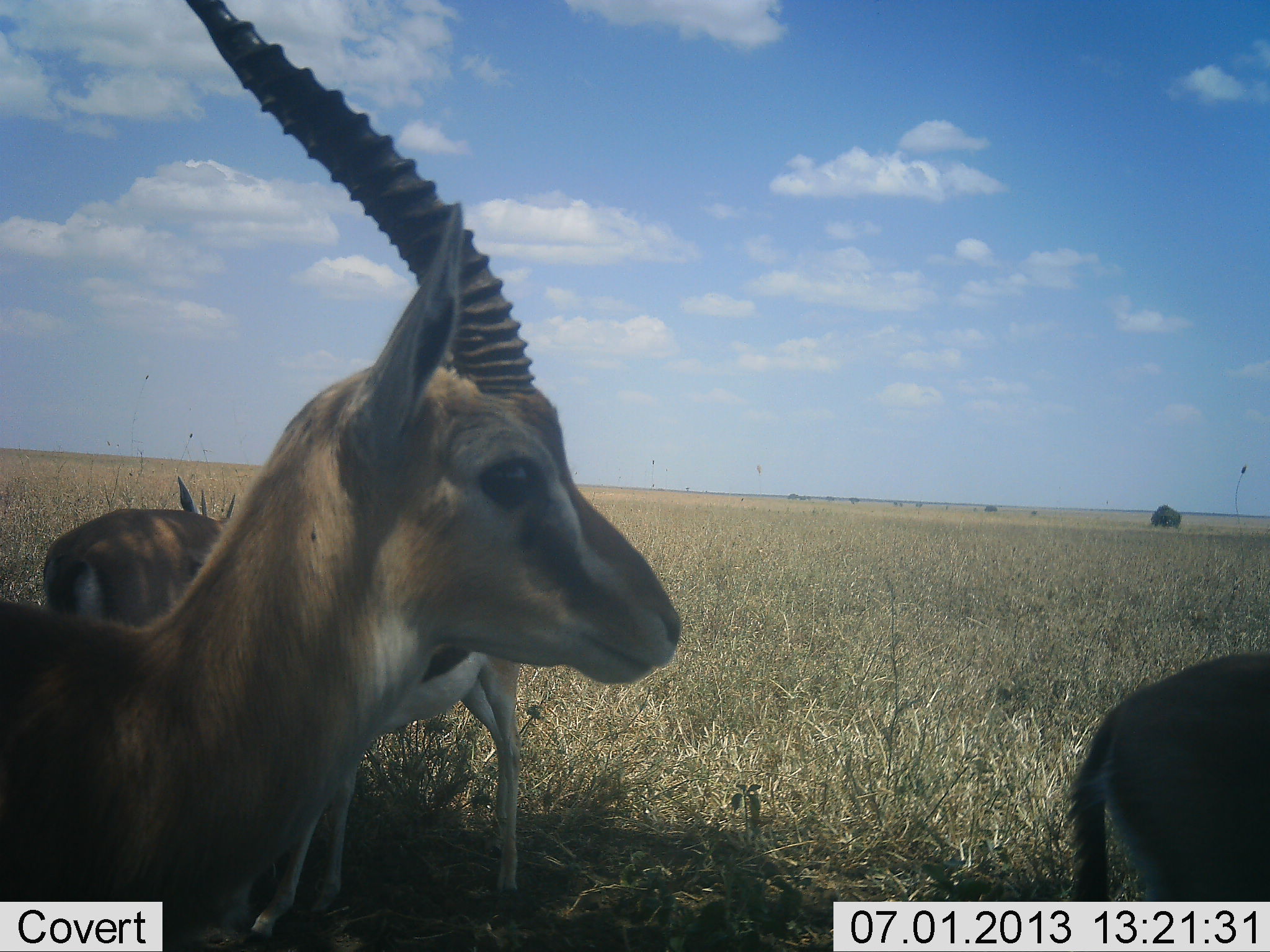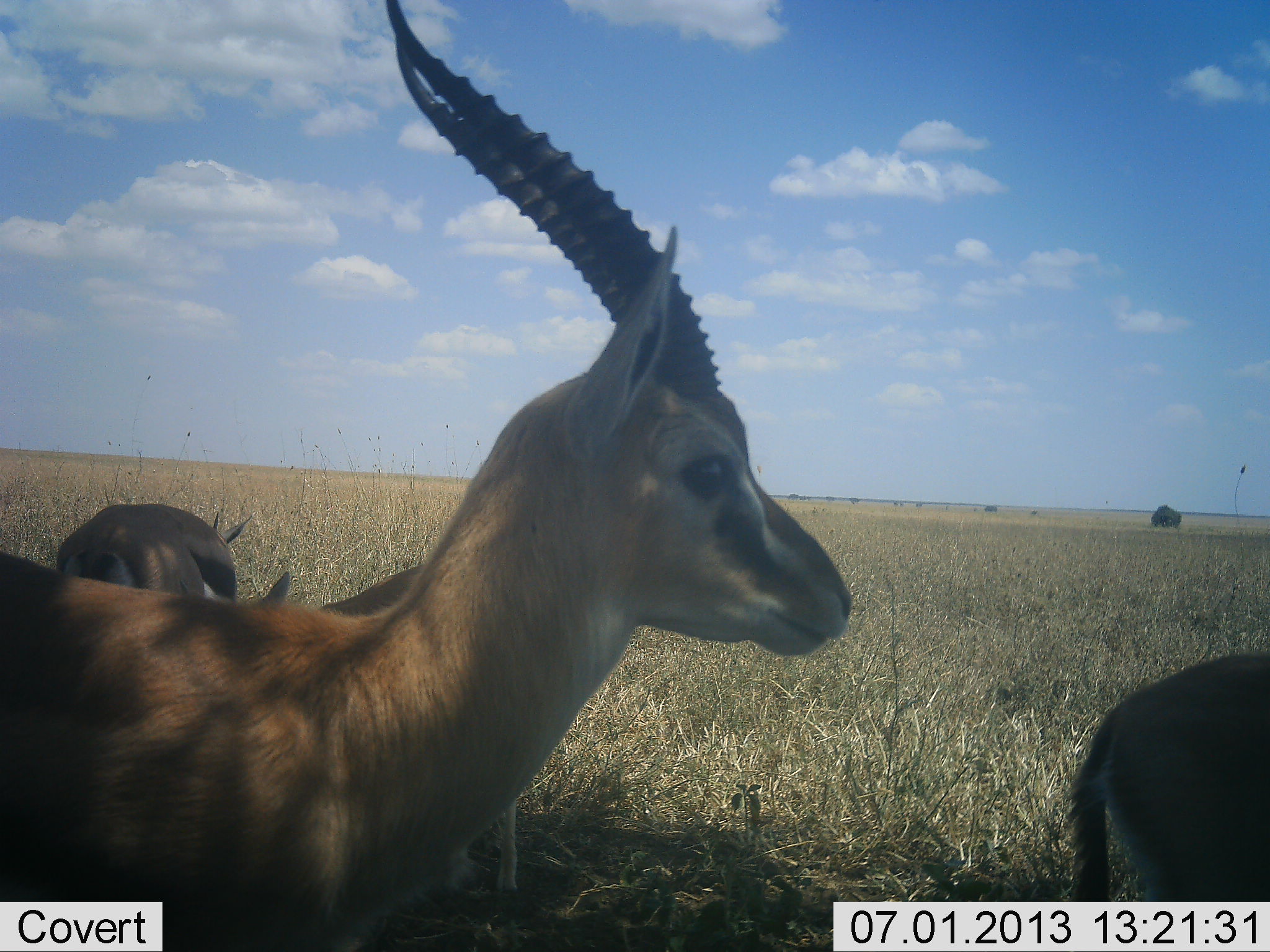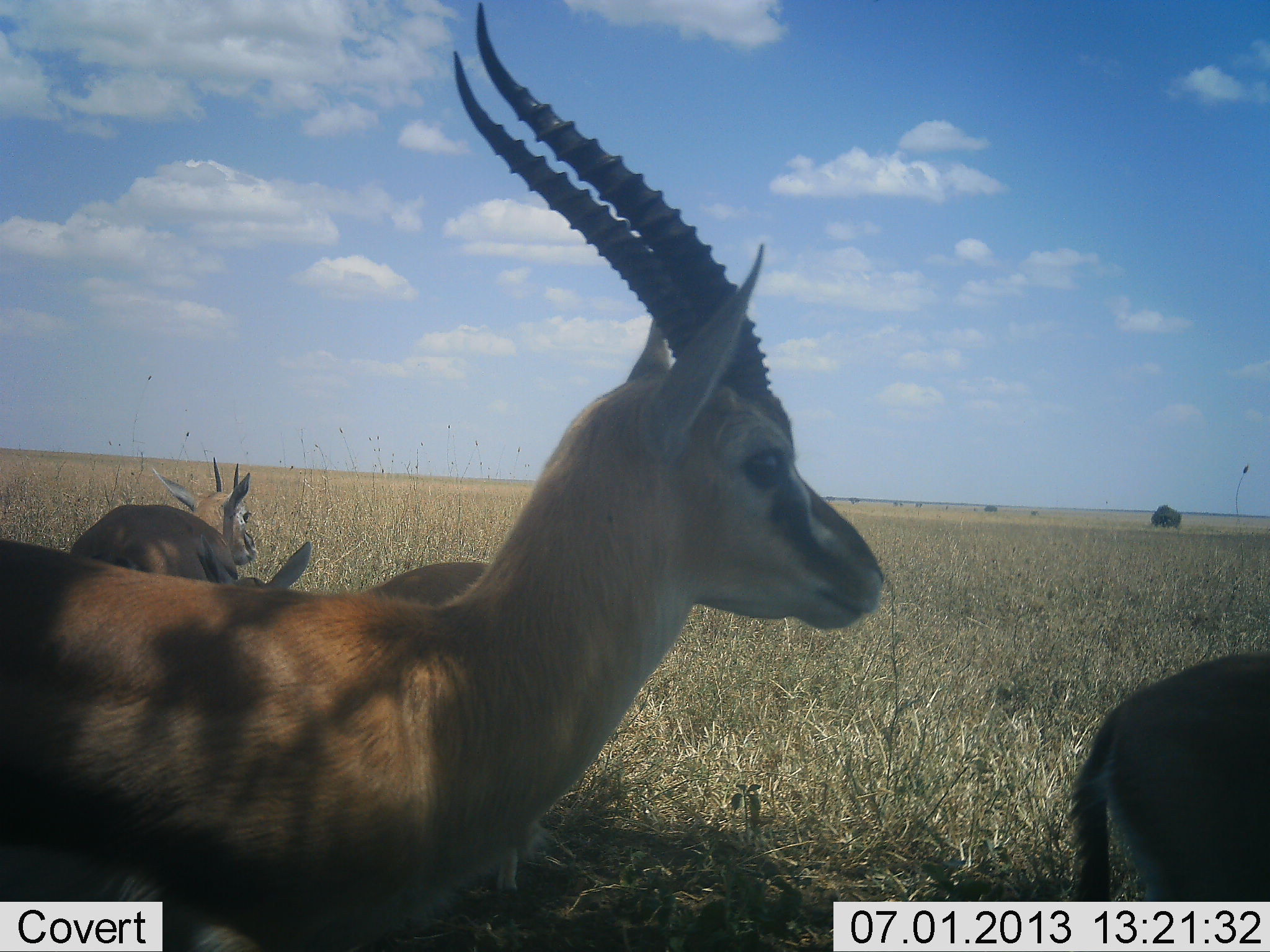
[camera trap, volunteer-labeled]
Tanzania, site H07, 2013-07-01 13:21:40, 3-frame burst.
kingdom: Animalia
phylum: Chordata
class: Mammalia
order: Artiodactyla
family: Bovidae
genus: Eudorcas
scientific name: Eudorcas thomsonii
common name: thomson's gazelle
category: gazellethomsons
Gazellethomsons (thomson's gazelle) (Eudorcas thomsonii), count 4. Behavior (volunteer vote fractions): standing 80%, resting 0%, moving 30%, interacting 0%. Young present (vote fraction): 0%. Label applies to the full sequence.